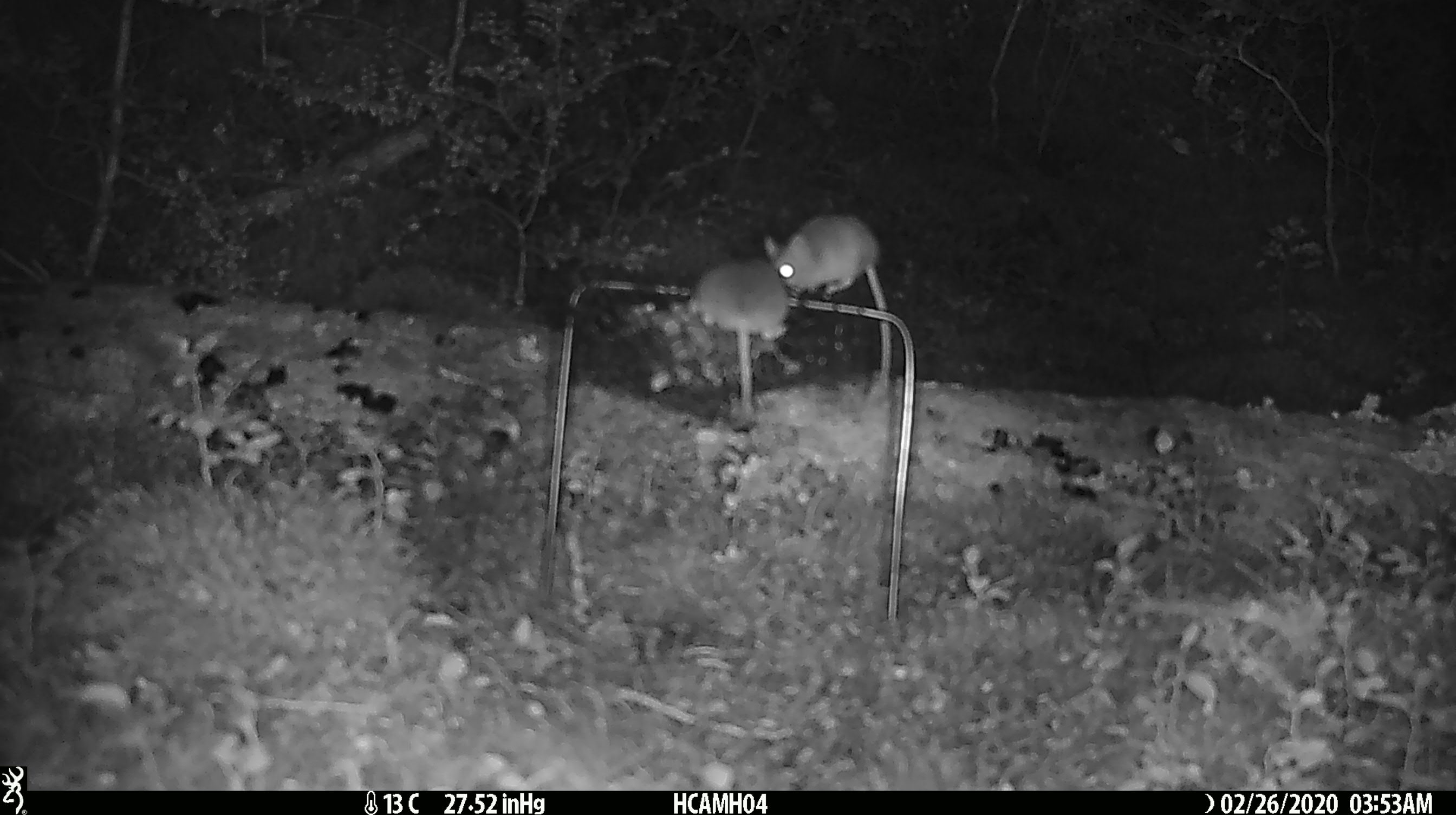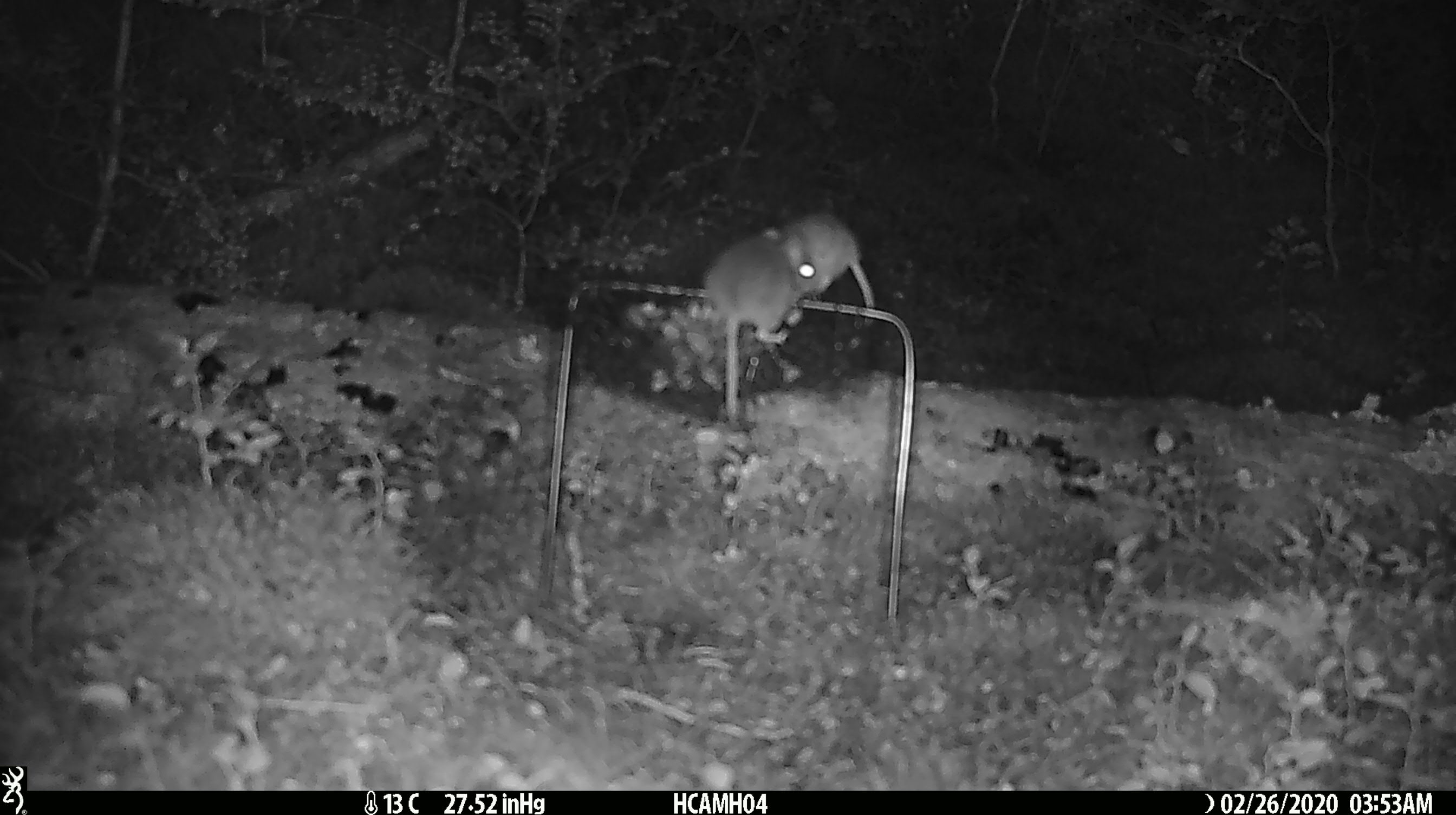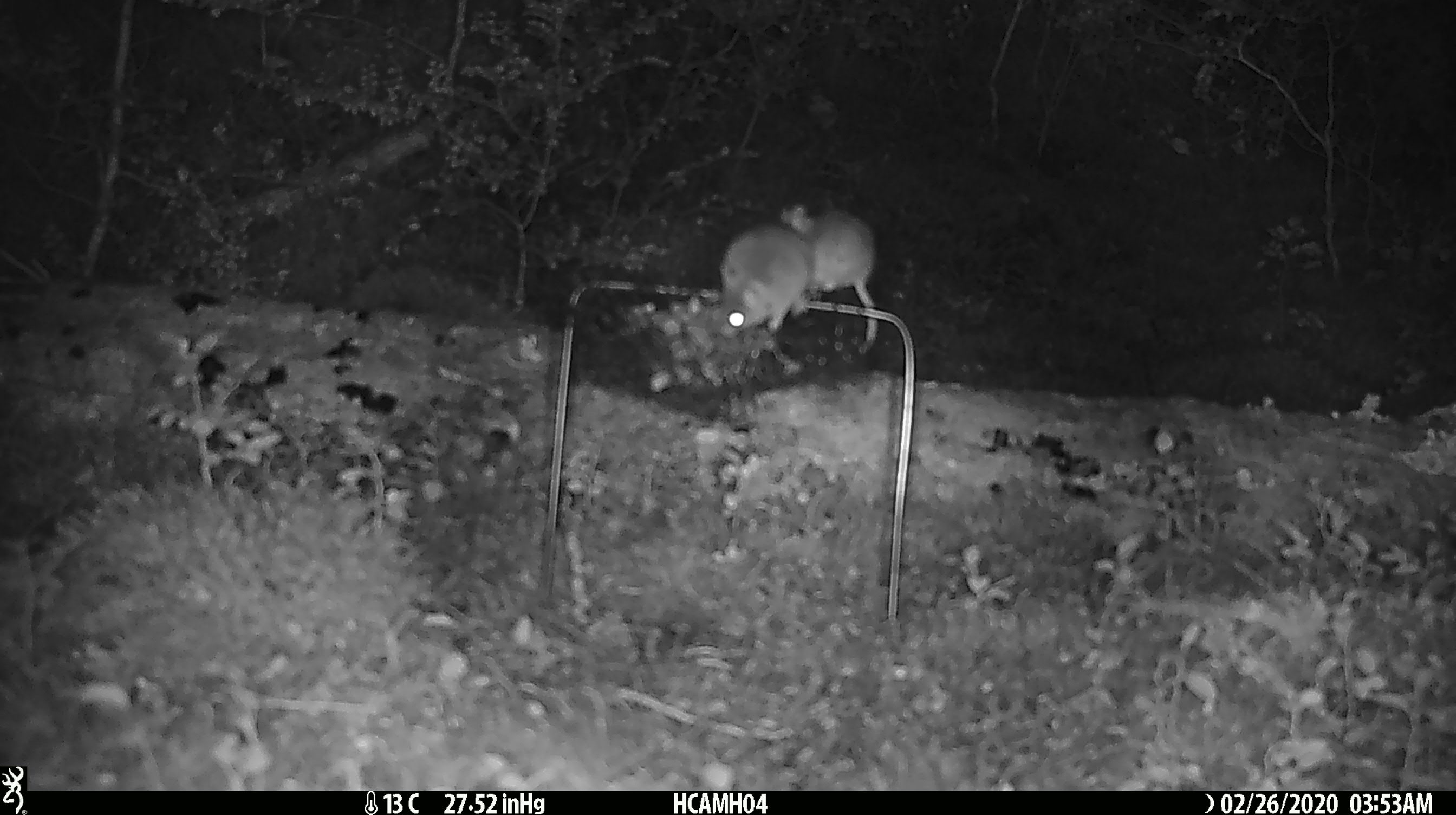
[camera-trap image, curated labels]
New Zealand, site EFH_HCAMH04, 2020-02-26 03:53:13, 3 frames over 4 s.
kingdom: Animalia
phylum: Chordata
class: Mammalia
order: Rodentia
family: Muridae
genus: Mus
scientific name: Mus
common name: mouse